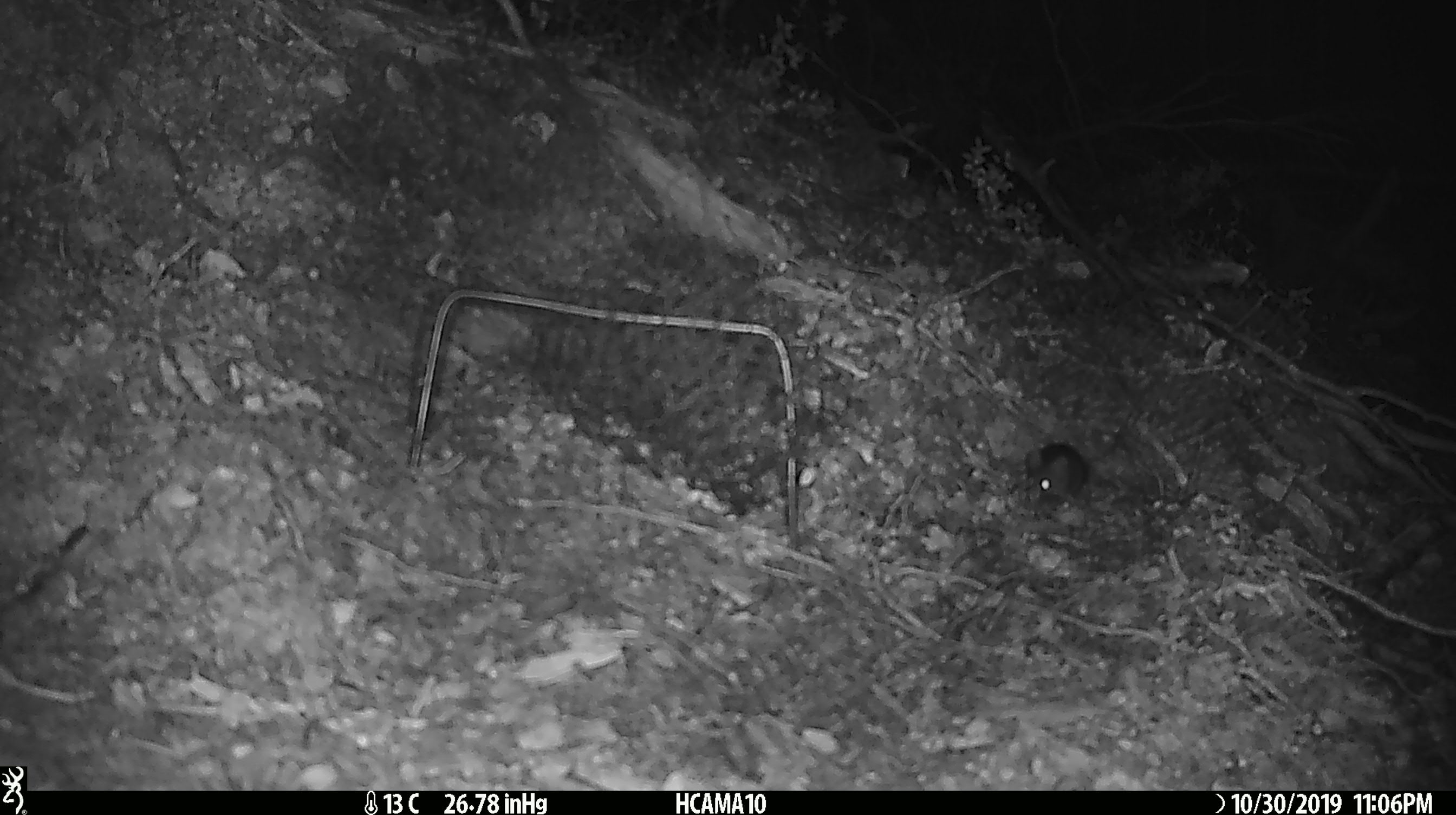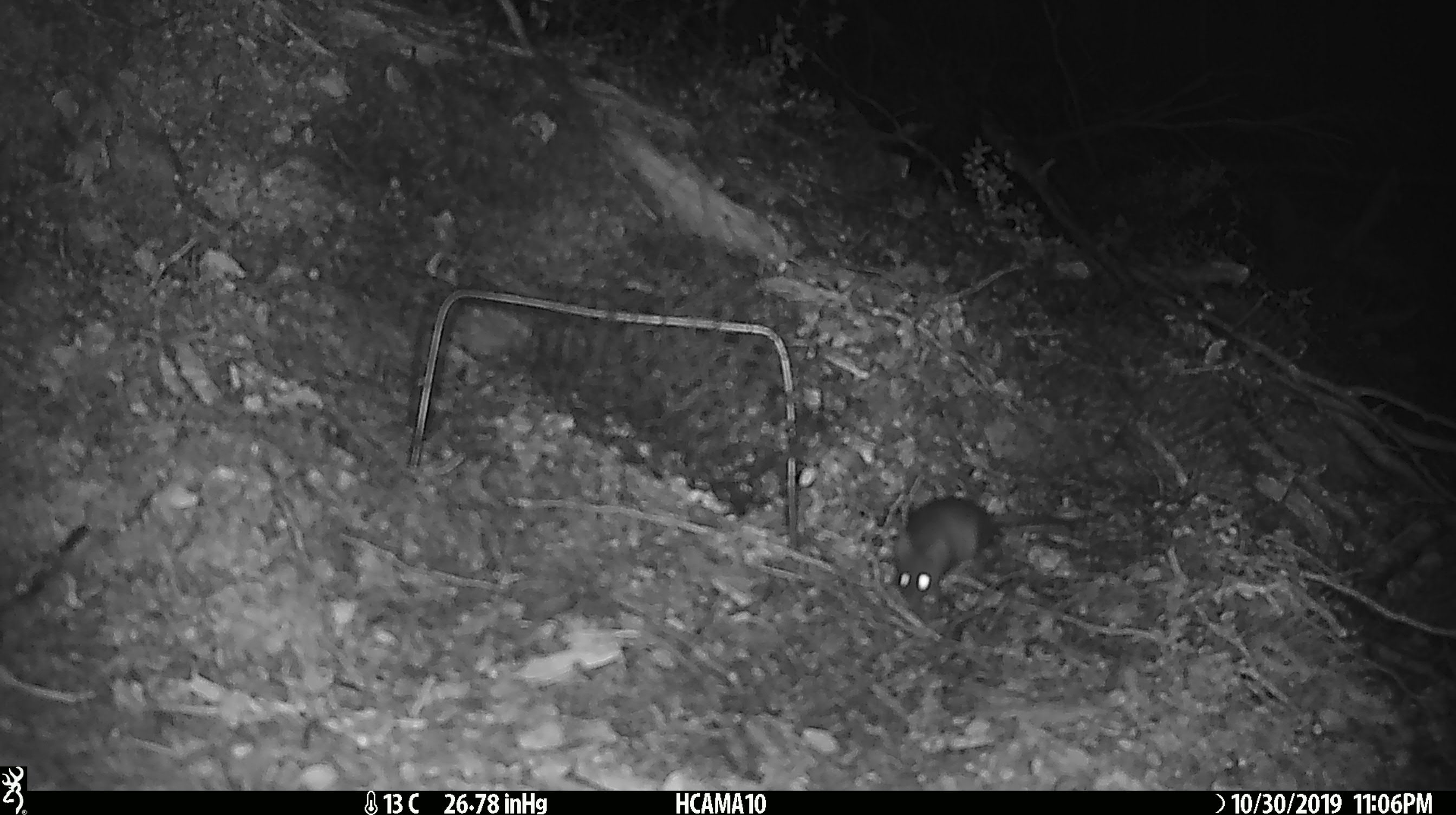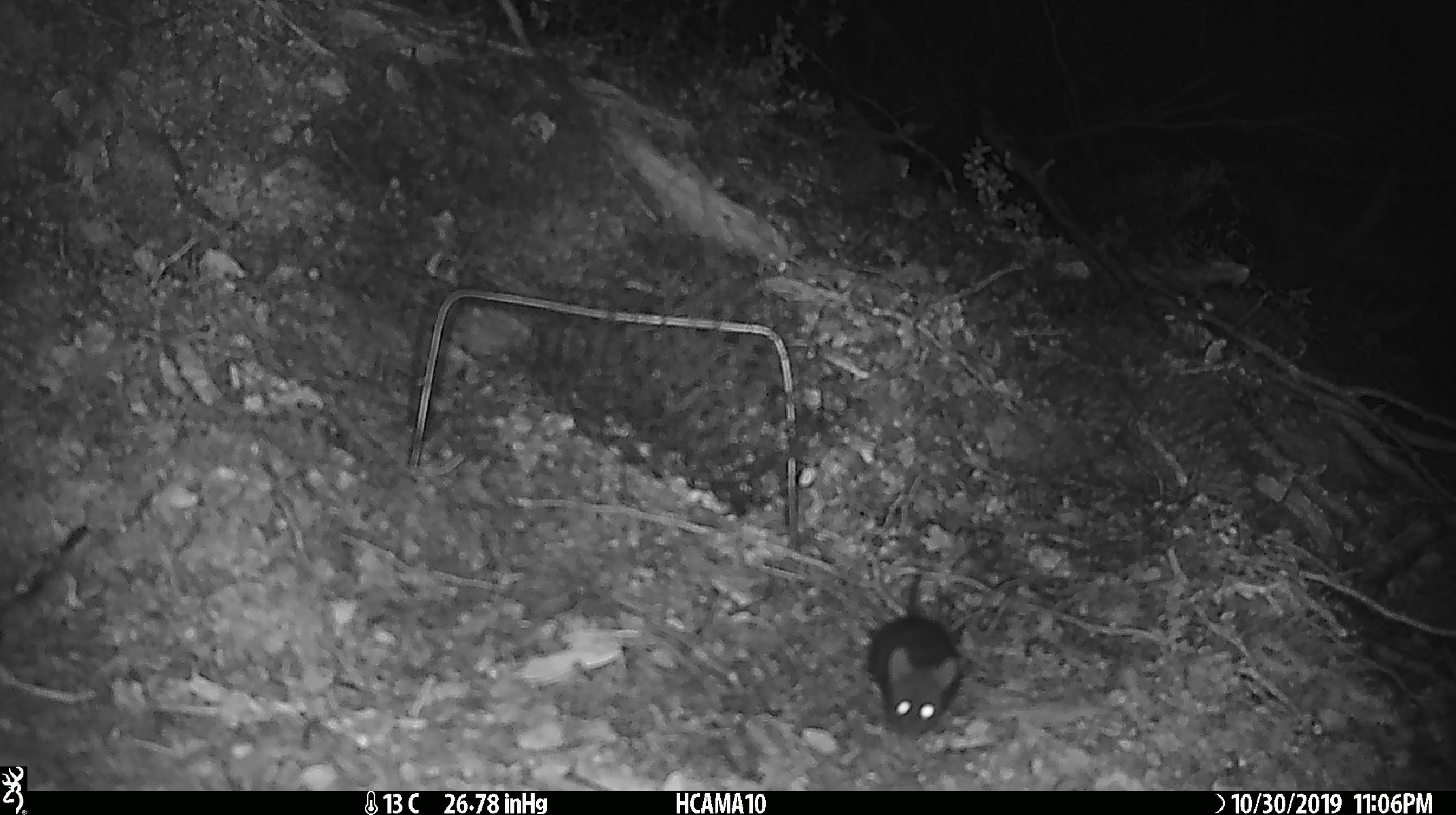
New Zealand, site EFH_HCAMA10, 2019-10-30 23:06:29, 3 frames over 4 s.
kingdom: Animalia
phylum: Chordata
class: Mammalia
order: Rodentia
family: Muridae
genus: Mus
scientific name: Mus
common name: mouse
Mouse (Mus).